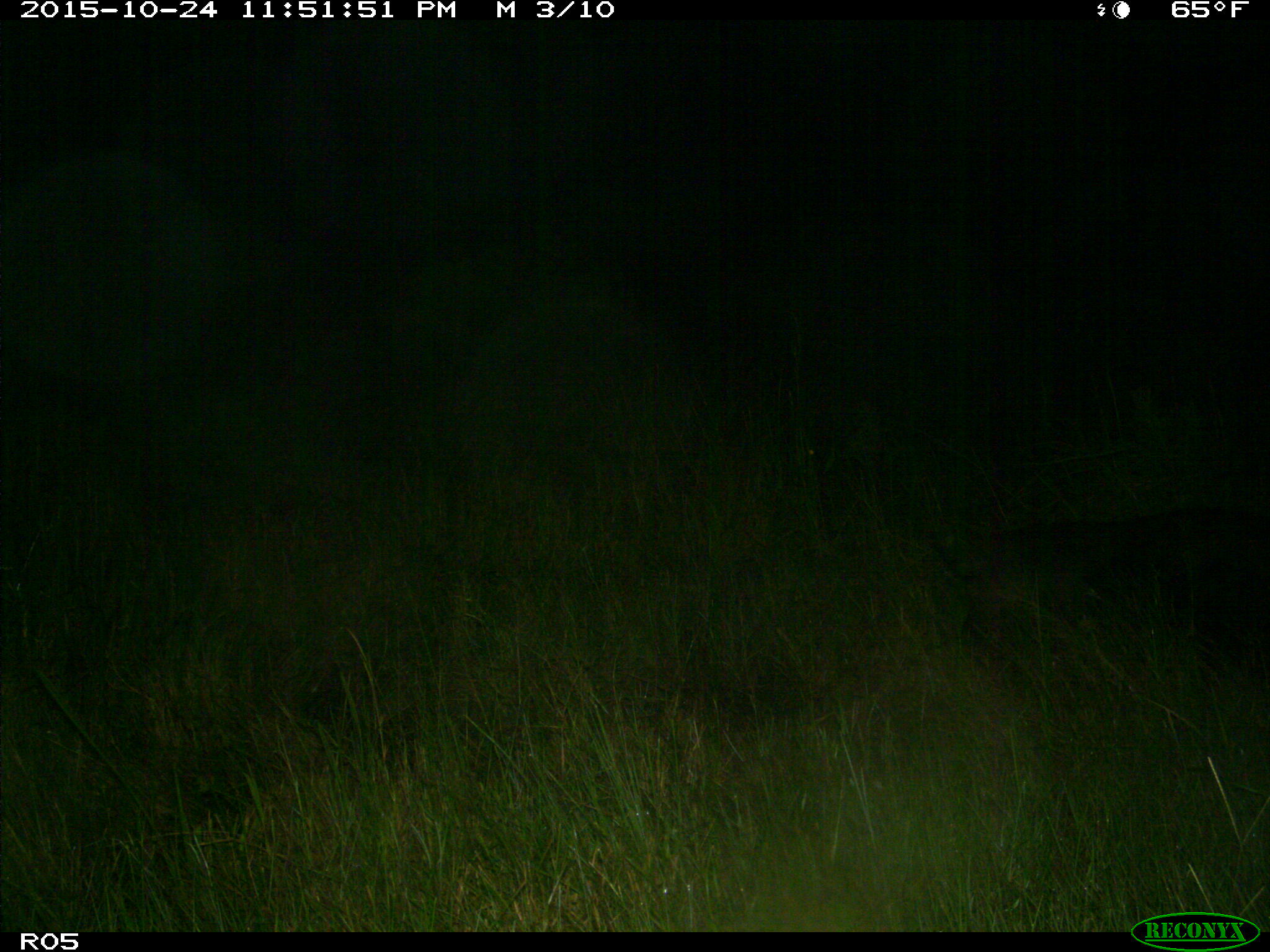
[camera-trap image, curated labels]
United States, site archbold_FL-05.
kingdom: Animalia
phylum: Chordata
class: Mammalia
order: Artiodactyla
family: Suidae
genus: Sus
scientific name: Sus scrofa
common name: wild boar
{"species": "Sus scrofa (wild boar)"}